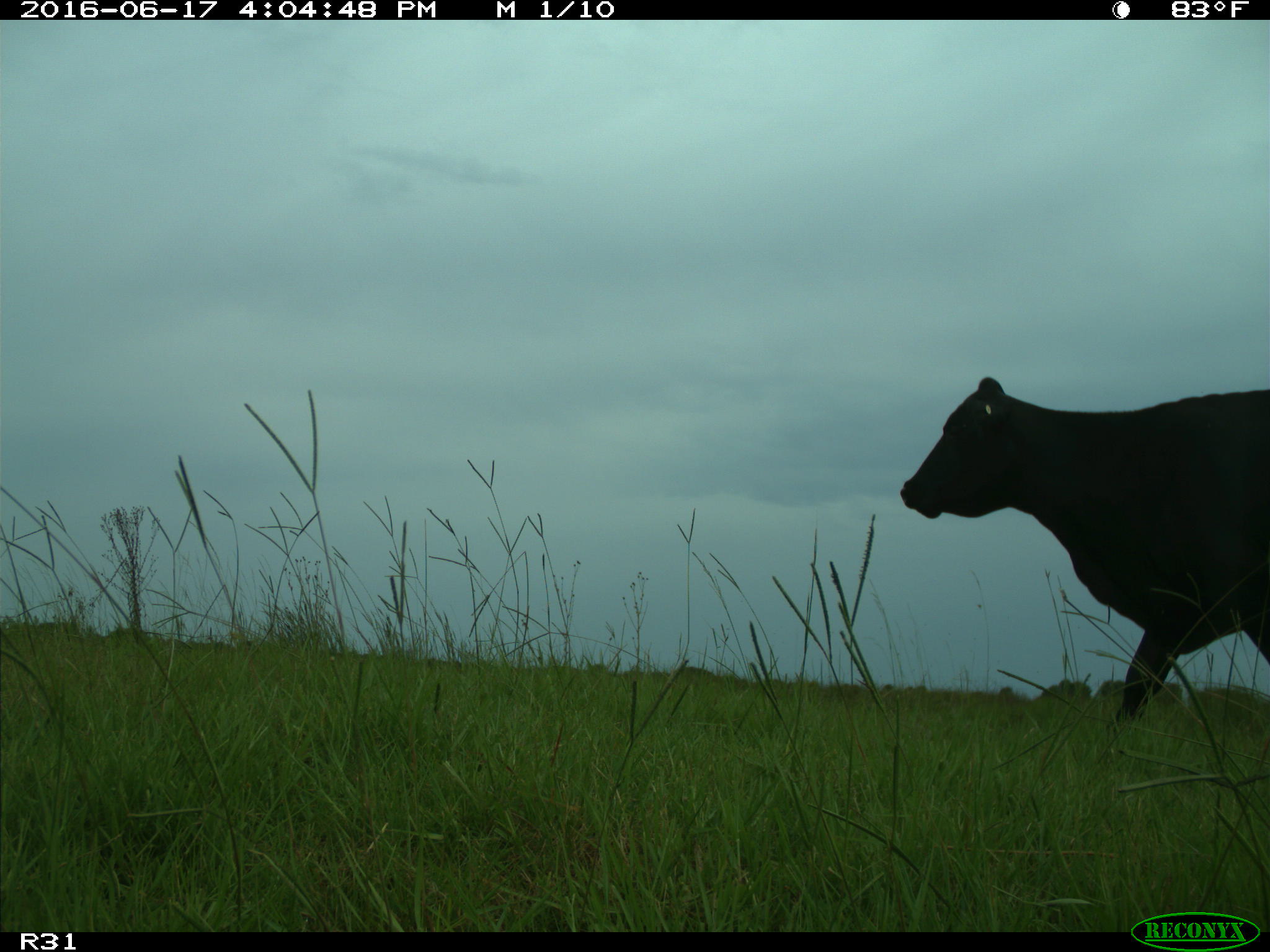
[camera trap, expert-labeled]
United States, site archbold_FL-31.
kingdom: Animalia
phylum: Chordata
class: Mammalia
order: Artiodactyla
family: Bovidae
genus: Bos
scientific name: Bos taurus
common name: domestic cow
Bos taurus (domestic cow).